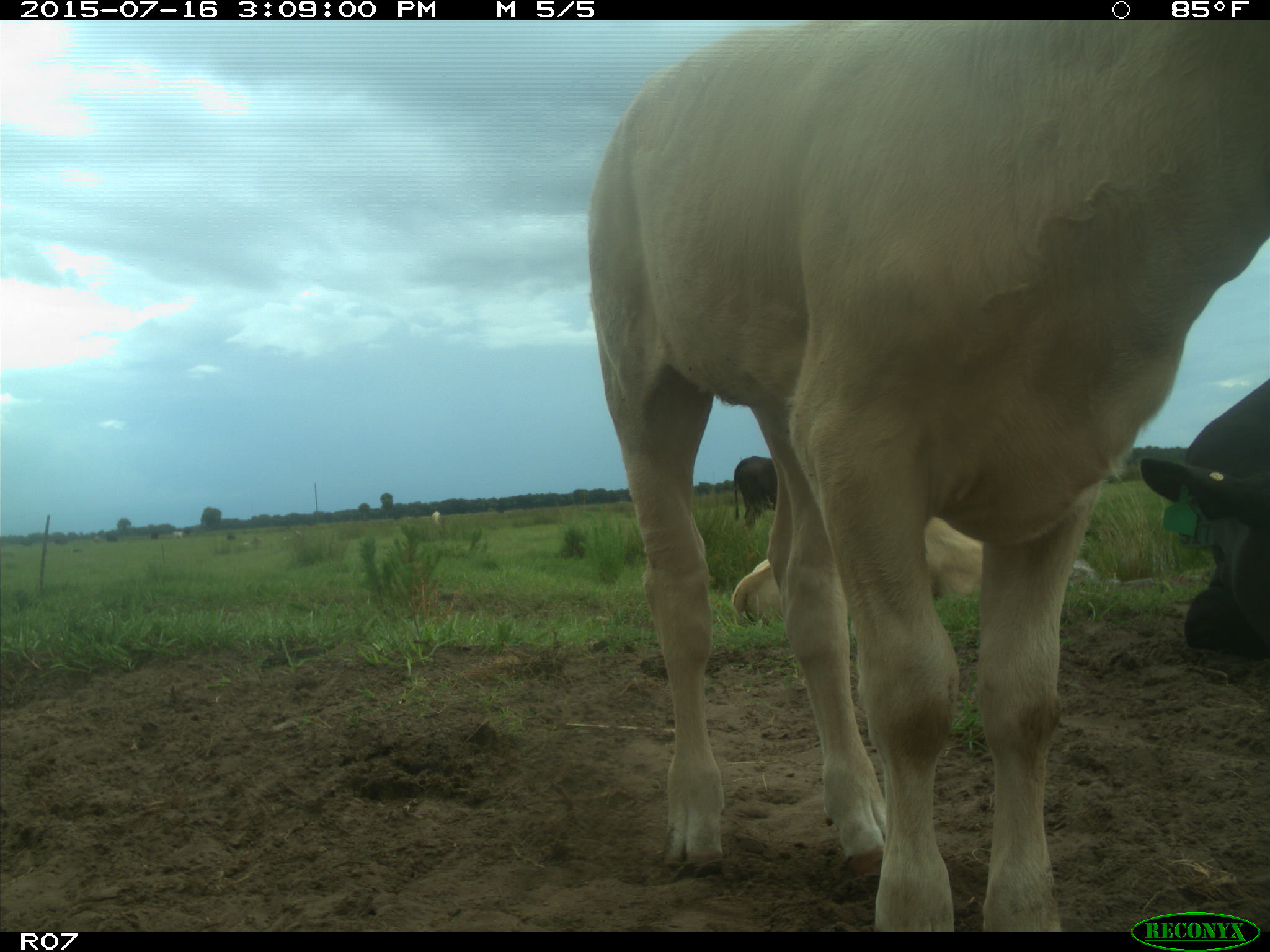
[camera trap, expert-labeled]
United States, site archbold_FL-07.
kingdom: Animalia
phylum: Chordata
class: Mammalia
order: Artiodactyla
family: Bovidae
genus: Bos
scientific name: Bos taurus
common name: domestic cow